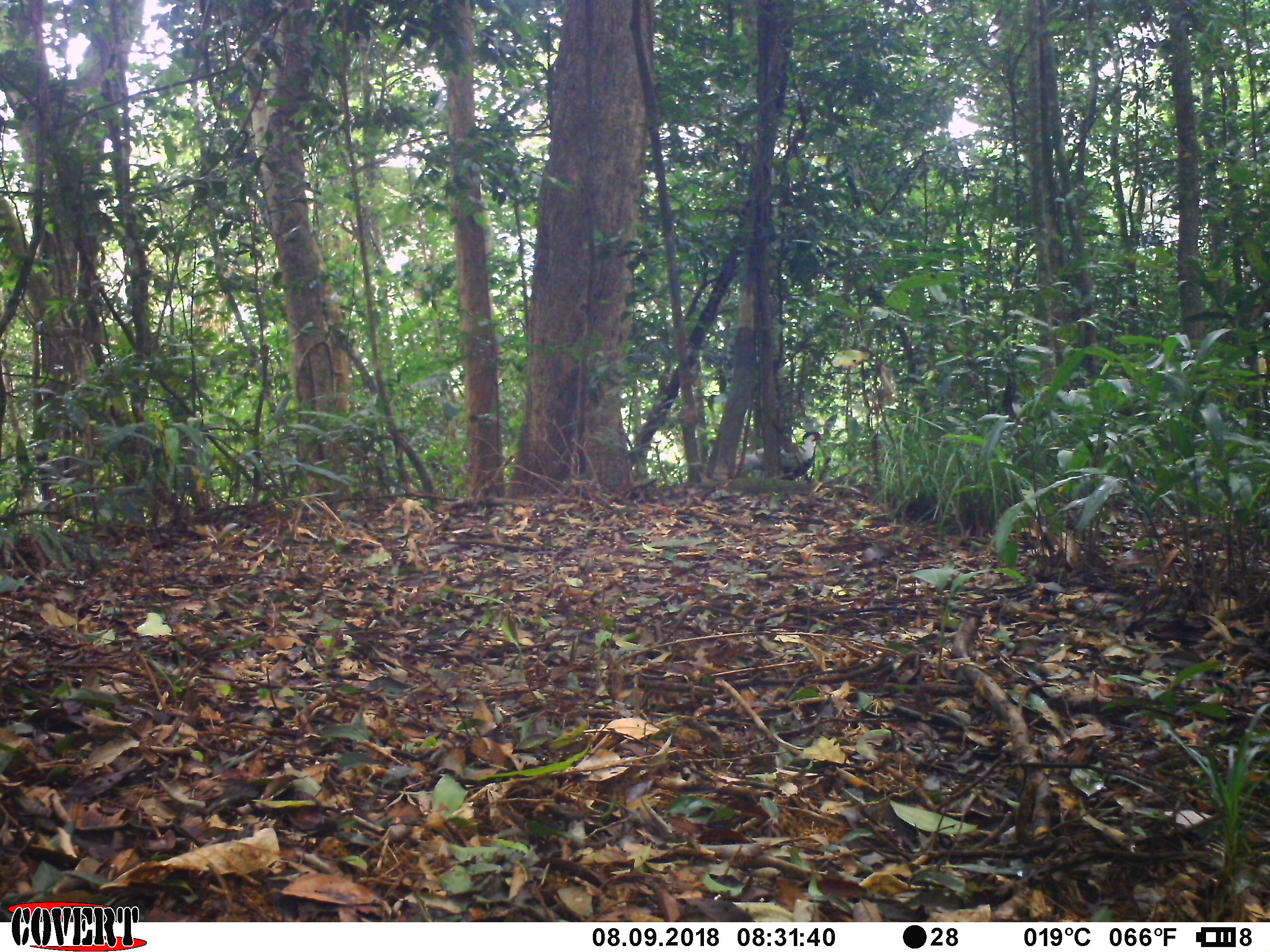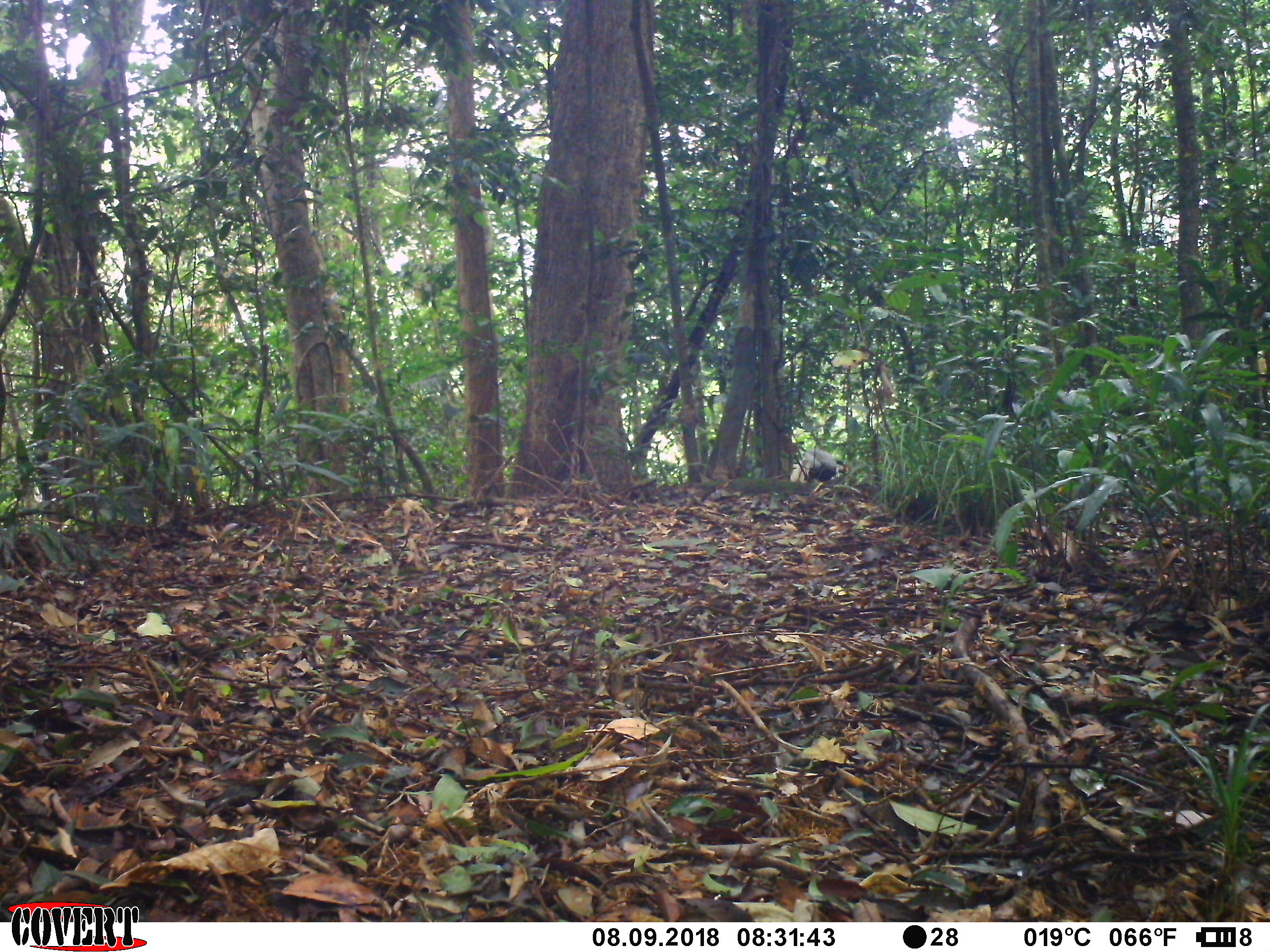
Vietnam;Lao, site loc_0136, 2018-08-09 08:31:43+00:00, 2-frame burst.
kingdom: Animalia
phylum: Chordata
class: Aves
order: Galliformes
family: Phasianidae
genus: Lophura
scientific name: Lophura nycthemera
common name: silver pheasant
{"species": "silver pheasant (Lophura nycthemera)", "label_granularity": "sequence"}